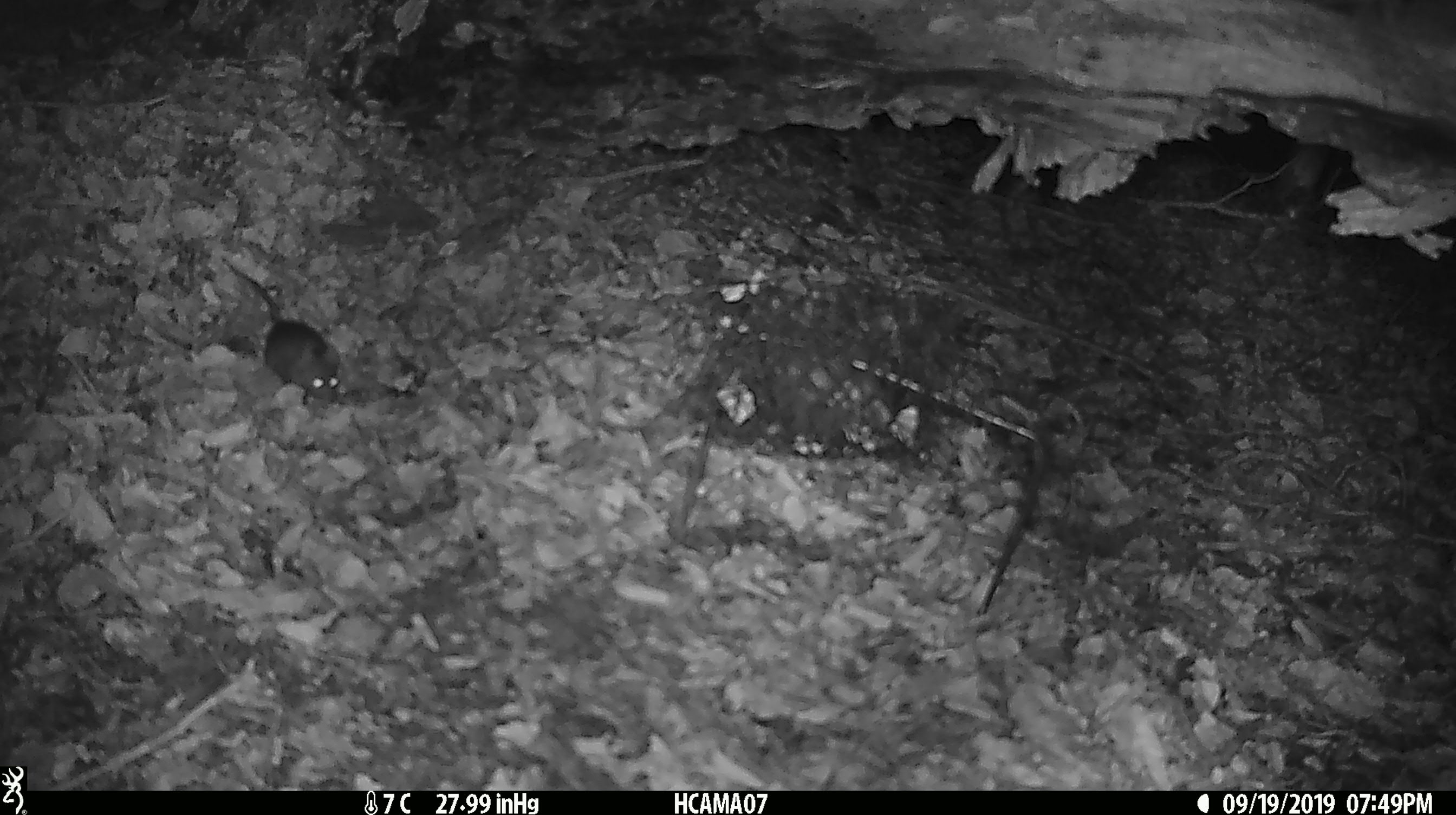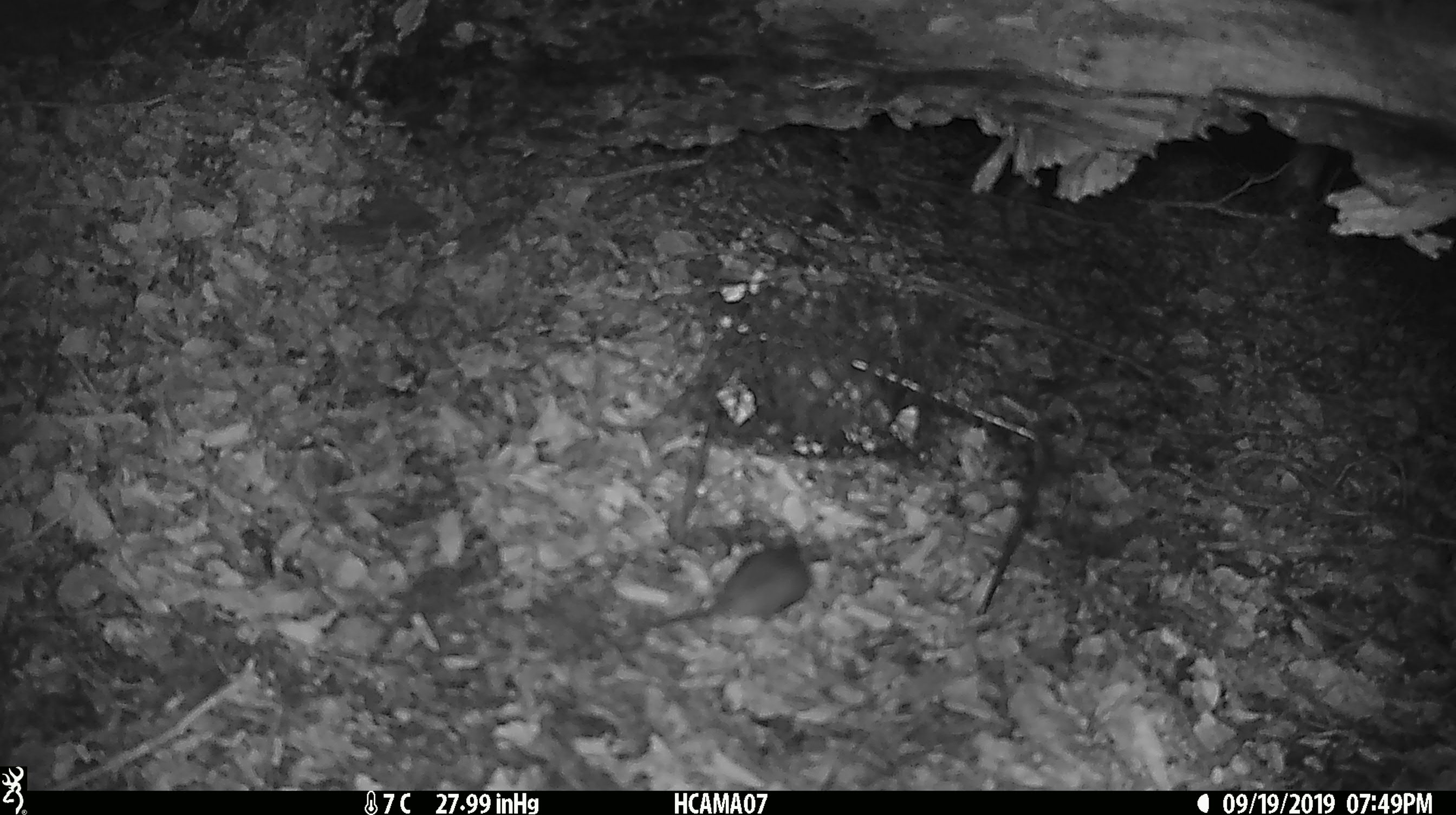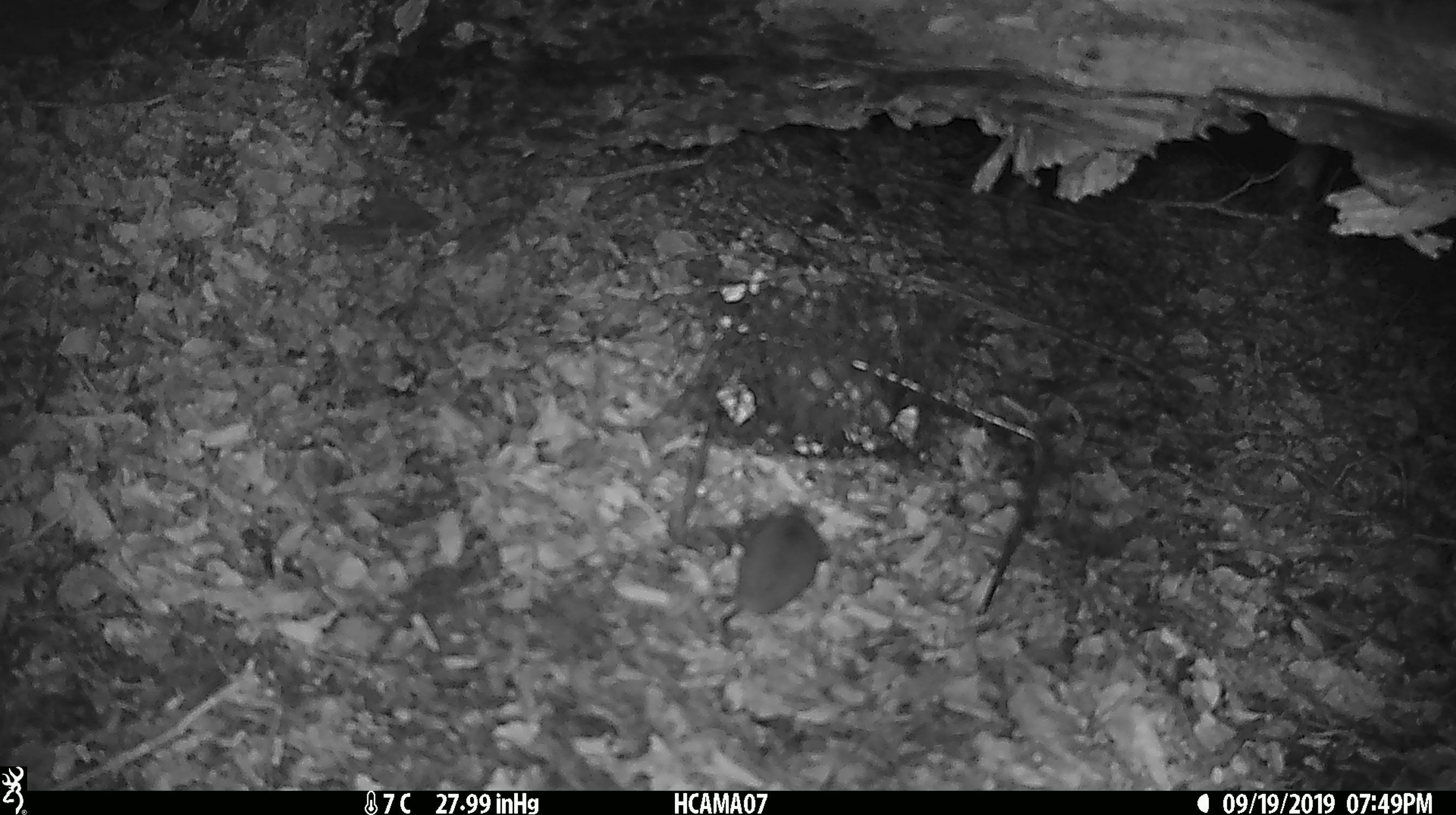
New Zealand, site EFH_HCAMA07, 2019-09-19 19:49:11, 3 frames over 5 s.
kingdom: Animalia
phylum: Chordata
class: Mammalia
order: Rodentia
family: Muridae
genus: Mus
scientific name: Mus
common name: mouse